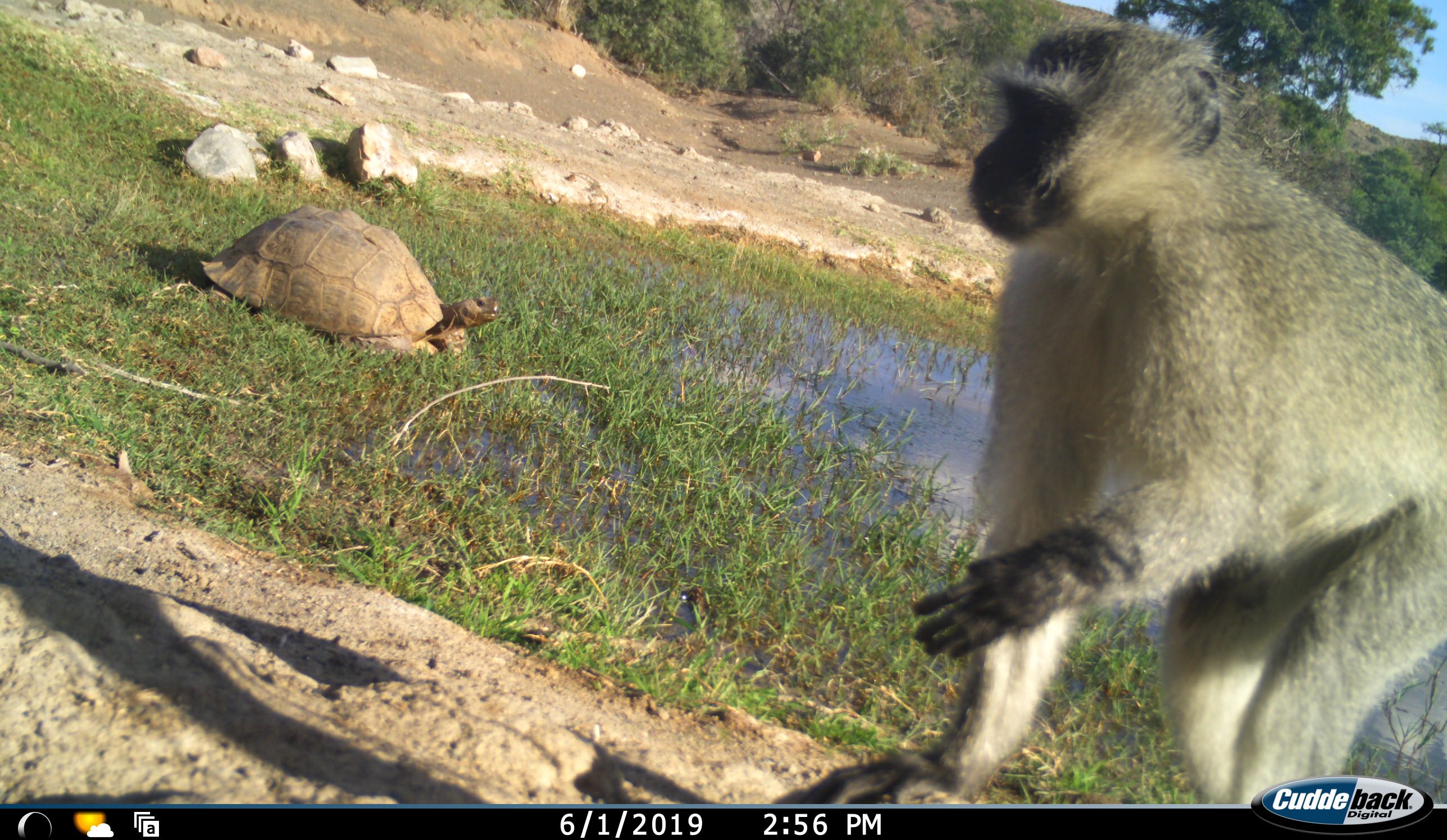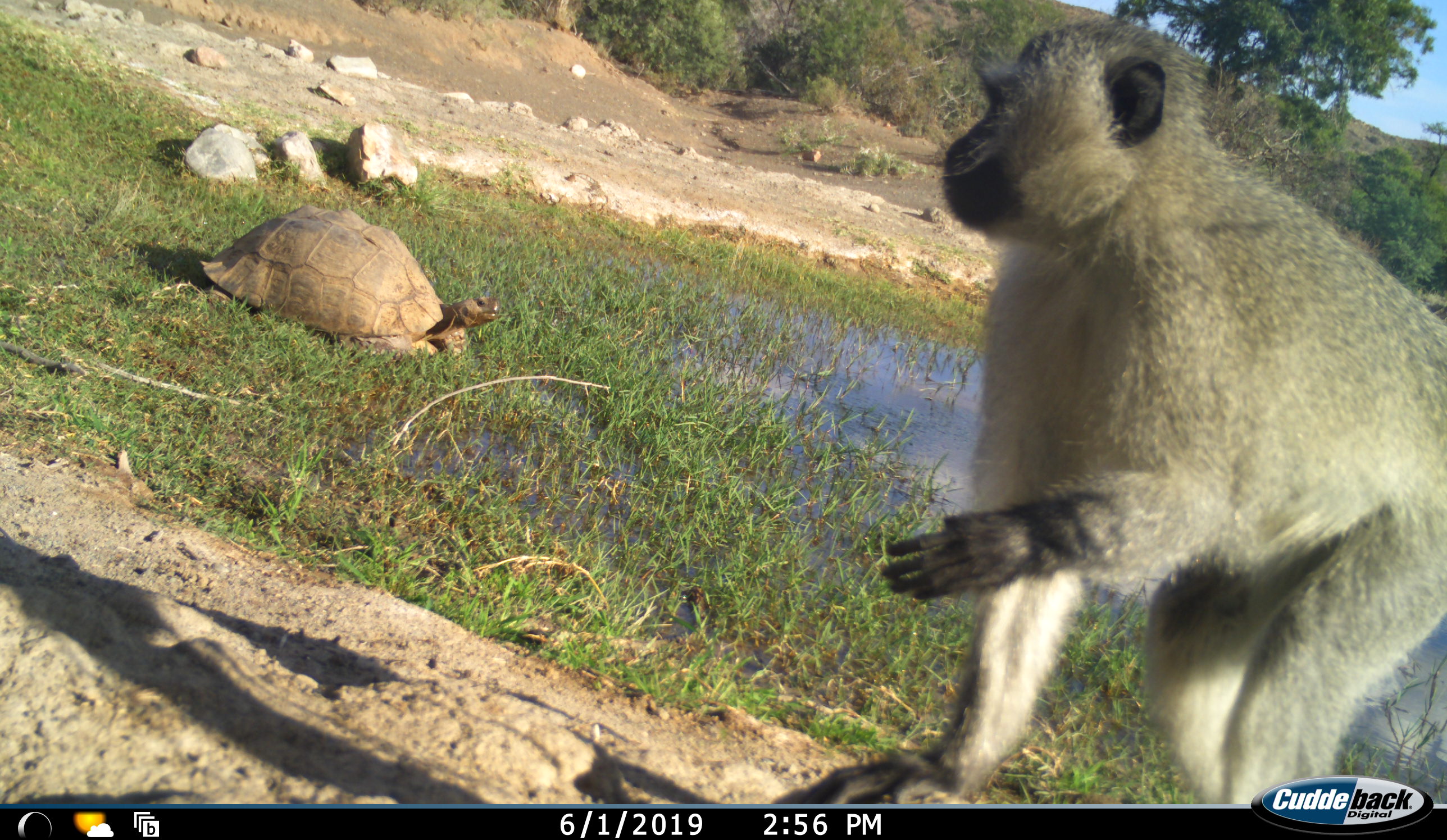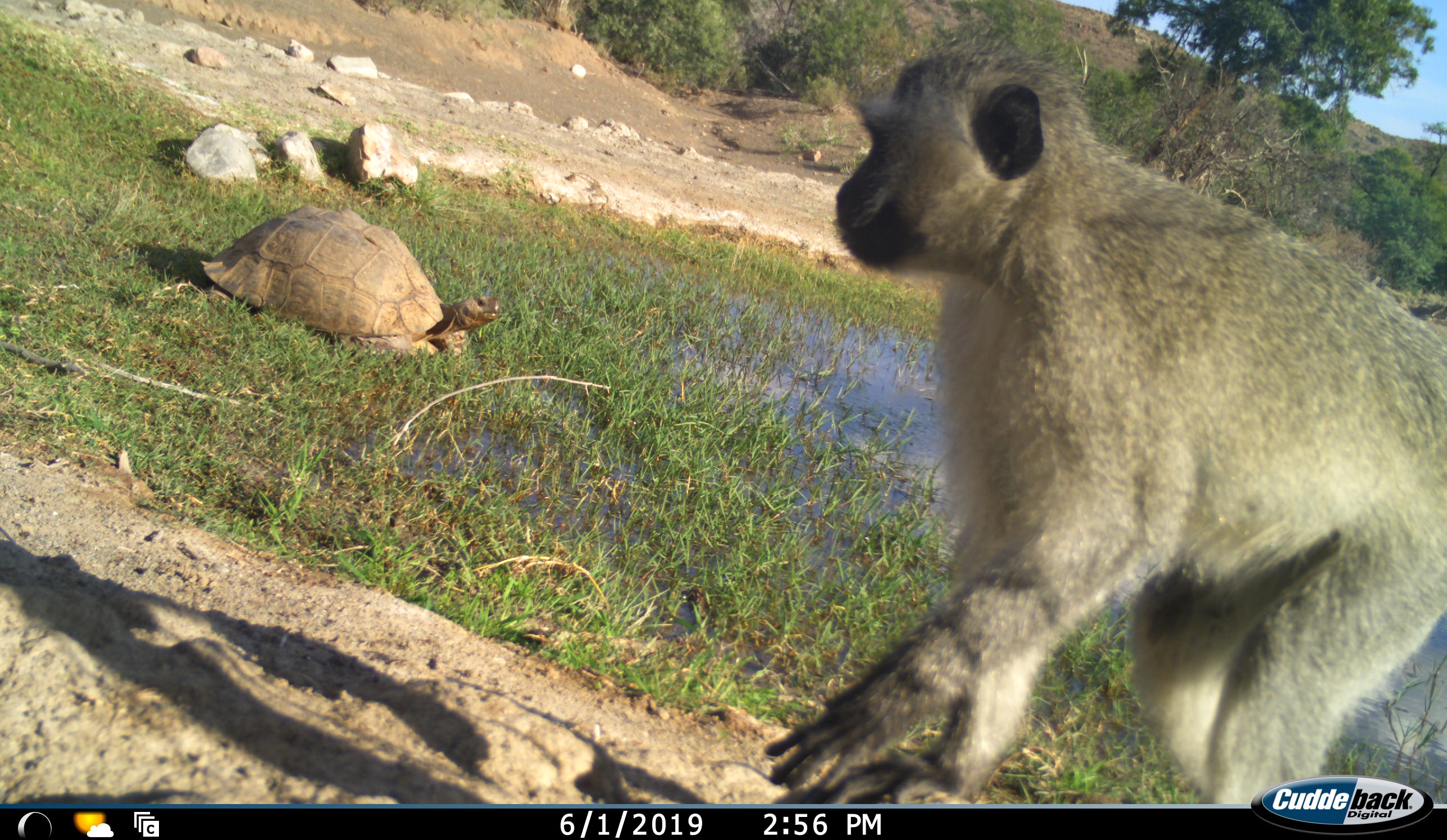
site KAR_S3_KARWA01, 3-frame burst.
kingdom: Animalia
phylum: Chordata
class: Mammalia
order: Primates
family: Cercopithecidae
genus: Chlorocebus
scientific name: Chlorocebus pygerythrus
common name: vervet monkey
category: monkeyvervet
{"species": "monkeyvervet (vervet monkey) (Chlorocebus pygerythrus)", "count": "1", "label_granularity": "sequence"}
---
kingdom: Animalia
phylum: Chordata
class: Reptilia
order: Testudines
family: Testudinidae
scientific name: Testudinidae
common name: tortoise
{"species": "tortoise (Testudinidae)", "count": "1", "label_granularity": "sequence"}